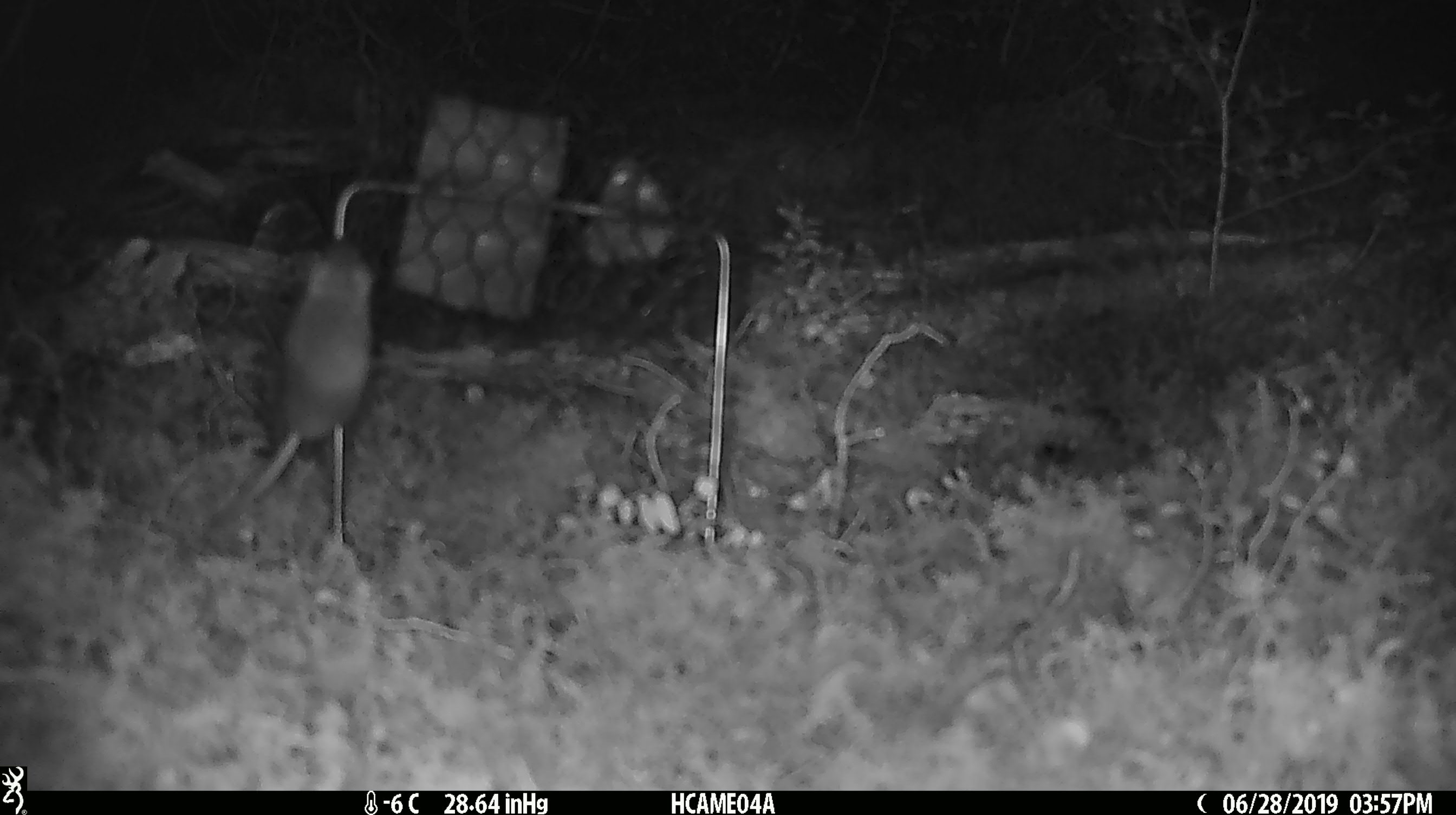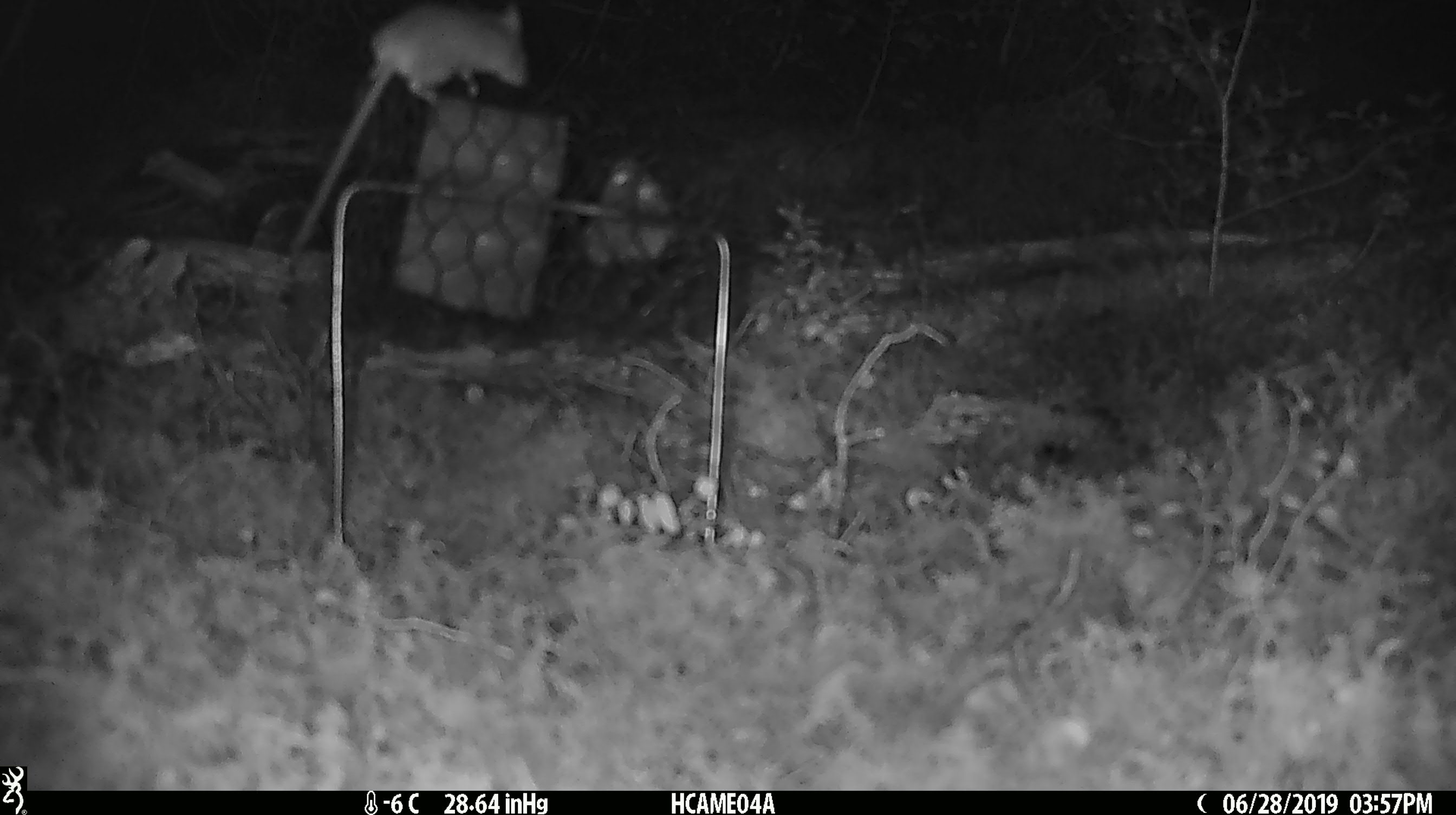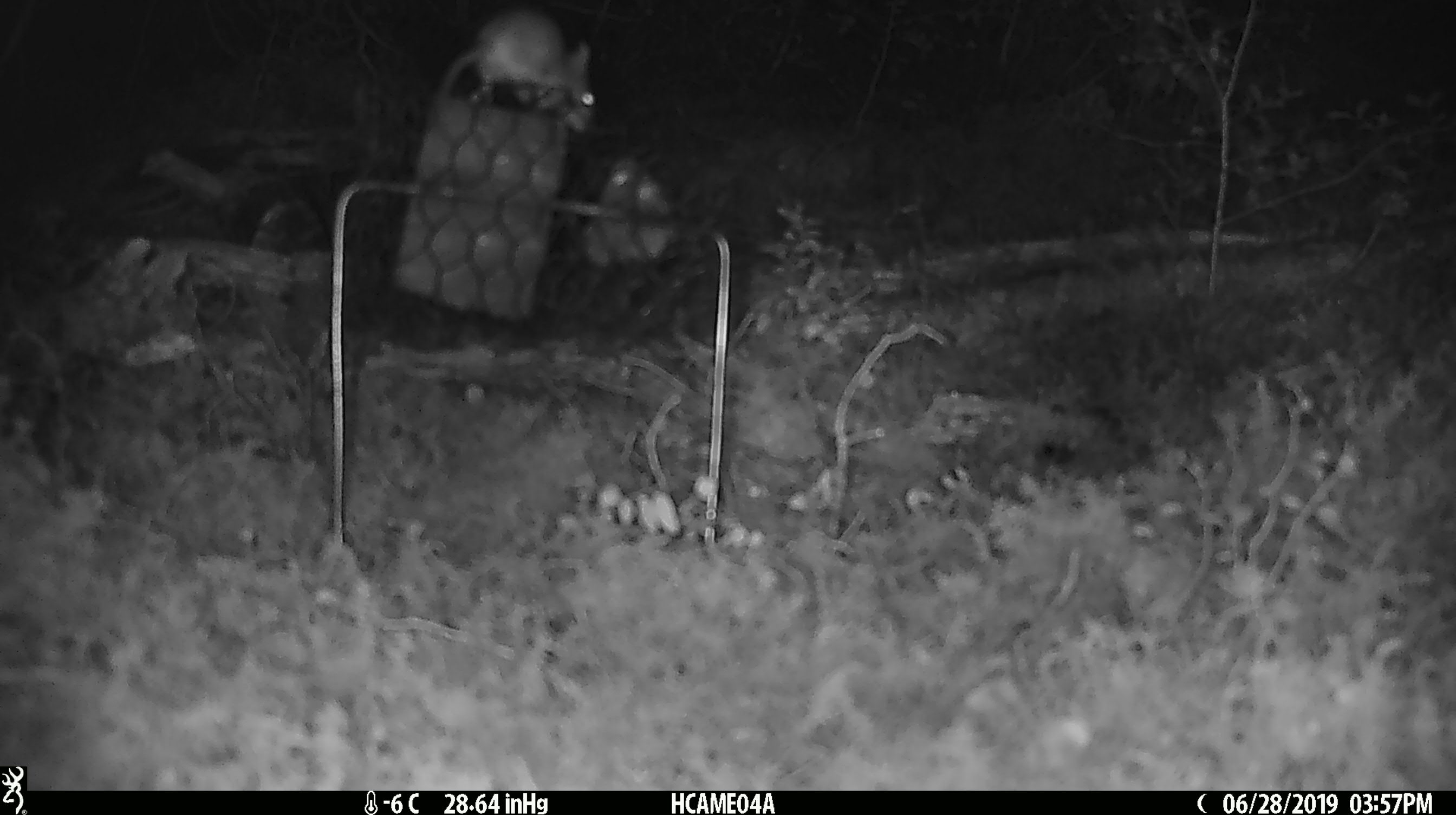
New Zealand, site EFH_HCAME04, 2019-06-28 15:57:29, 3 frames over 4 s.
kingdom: Animalia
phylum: Chordata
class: Mammalia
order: Rodentia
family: Muridae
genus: Mus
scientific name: Mus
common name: mouse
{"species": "mouse (Mus)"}